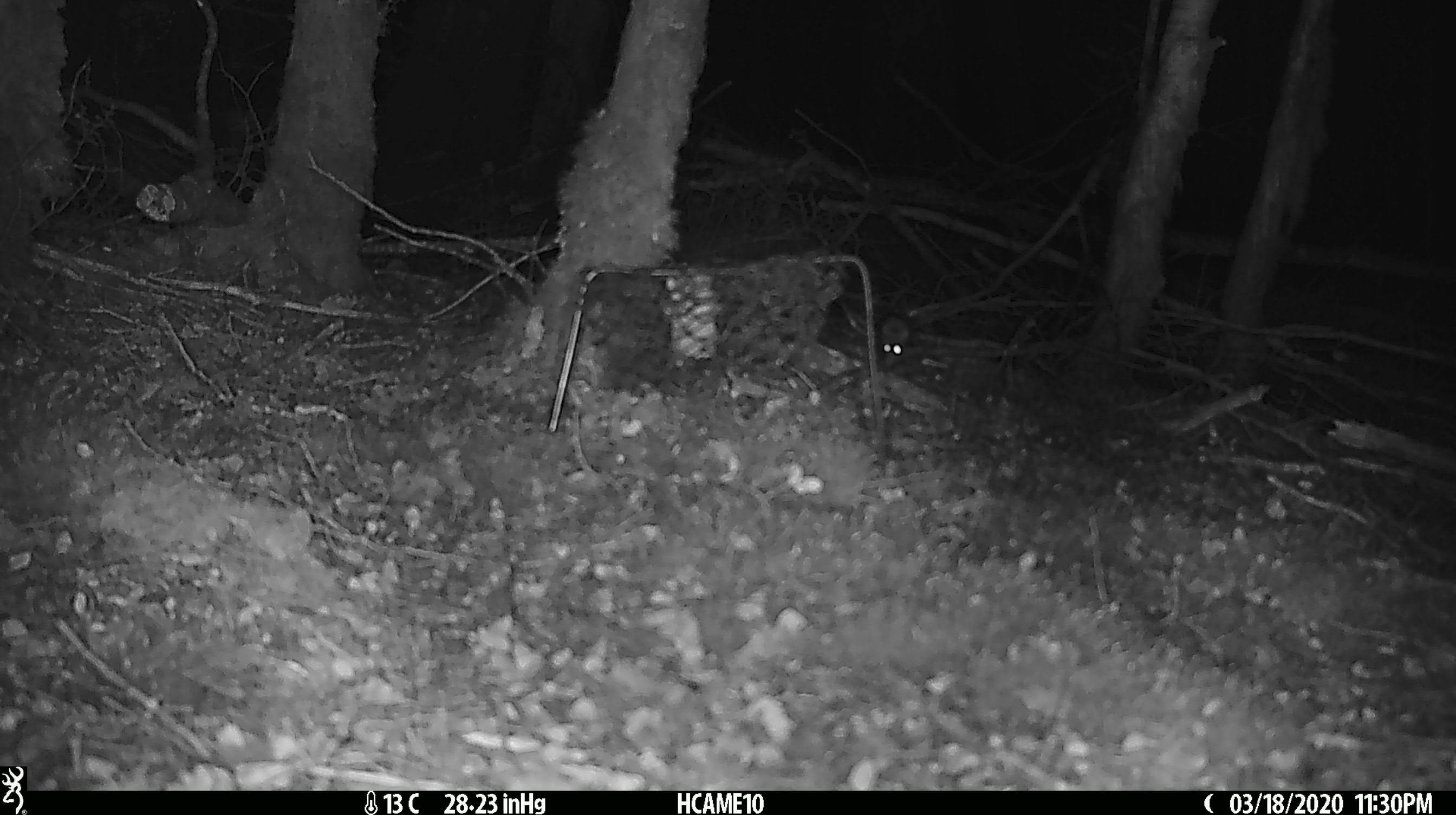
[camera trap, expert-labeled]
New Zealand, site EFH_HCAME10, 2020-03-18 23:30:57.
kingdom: Animalia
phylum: Chordata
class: Mammalia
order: Rodentia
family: Muridae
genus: Mus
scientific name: Mus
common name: mouse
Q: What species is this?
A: Mouse (Mus).